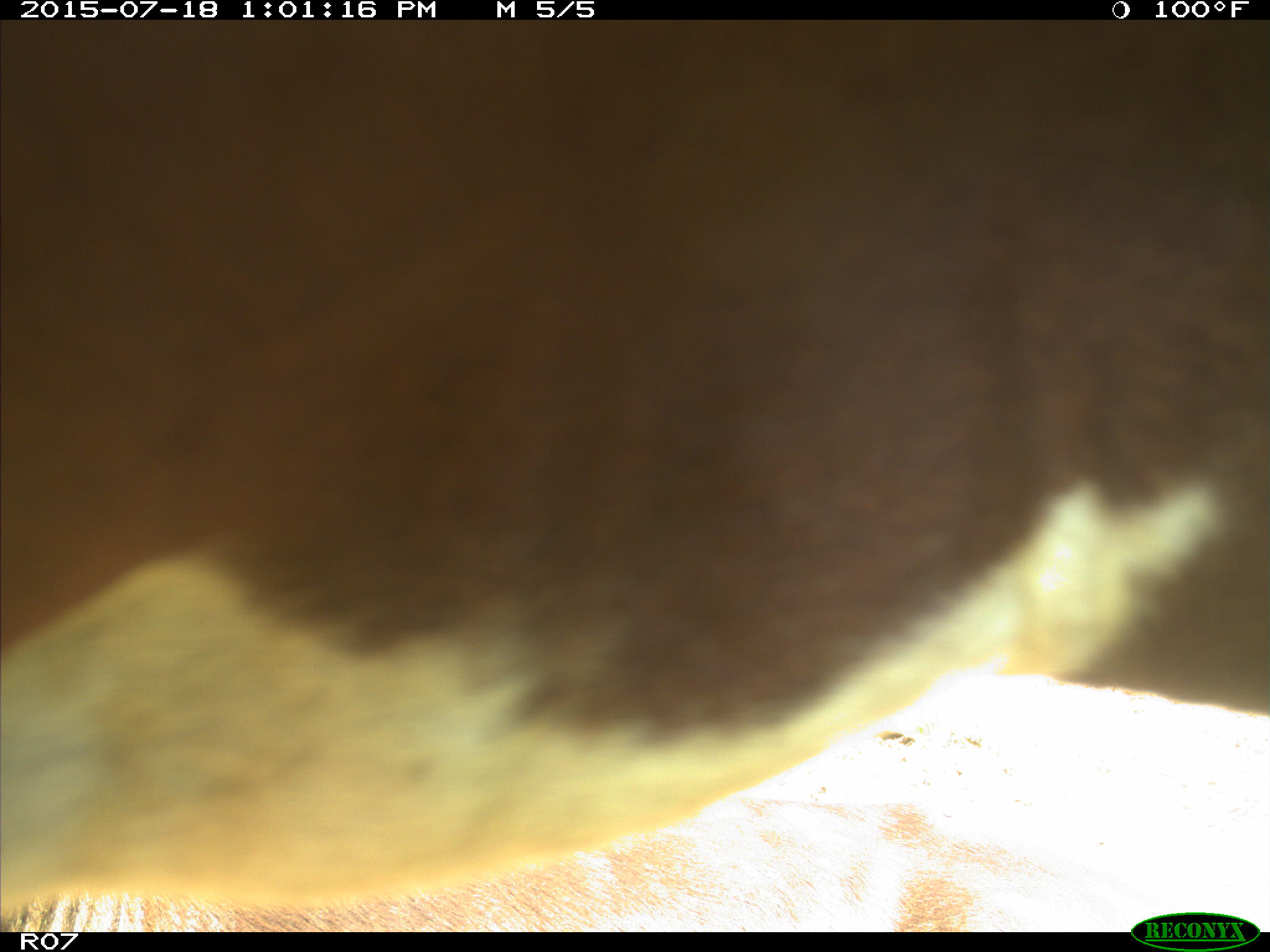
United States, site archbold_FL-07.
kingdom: Animalia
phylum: Chordata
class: Mammalia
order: Artiodactyla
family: Bovidae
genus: Bos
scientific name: Bos taurus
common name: domestic cow